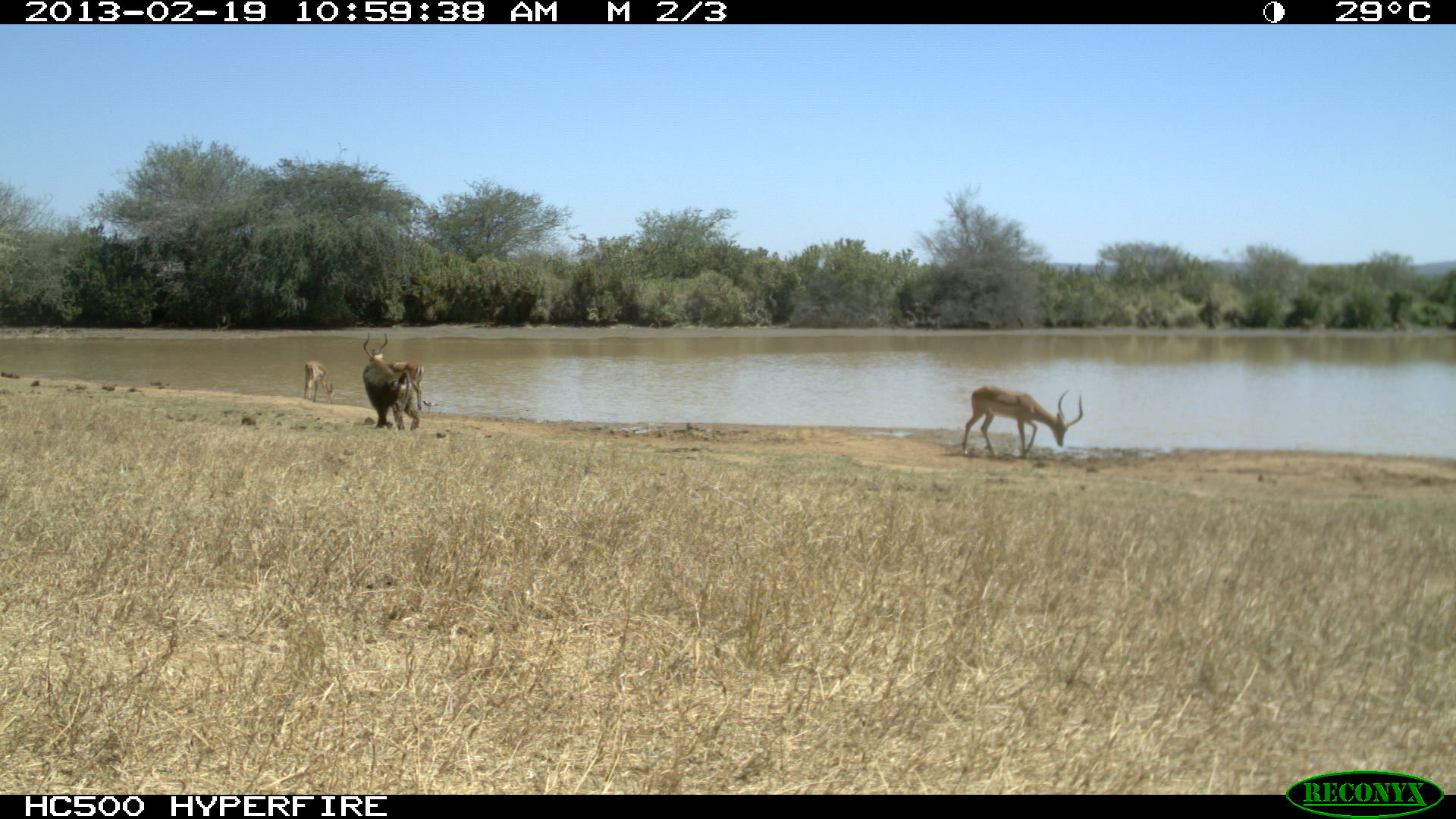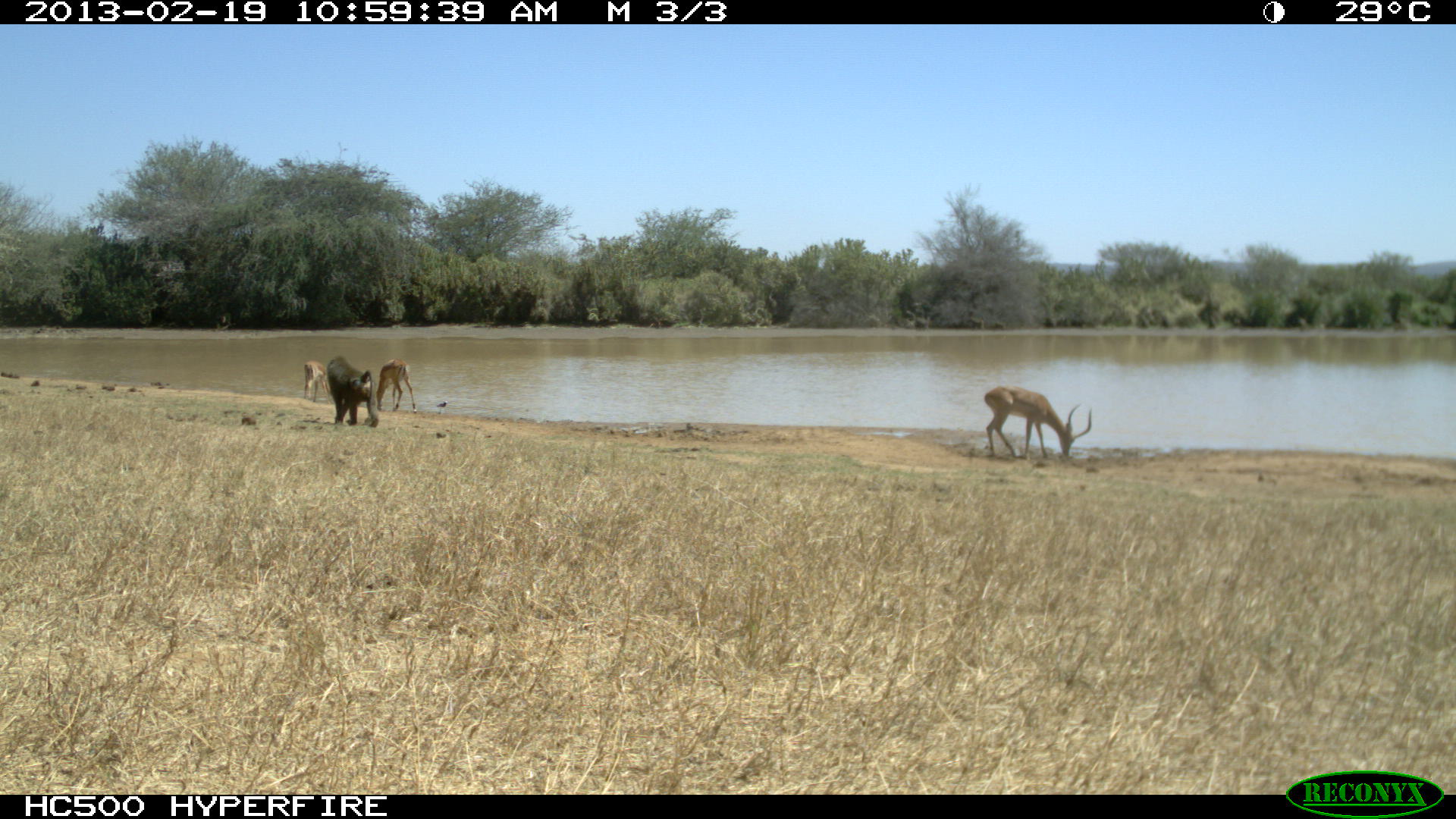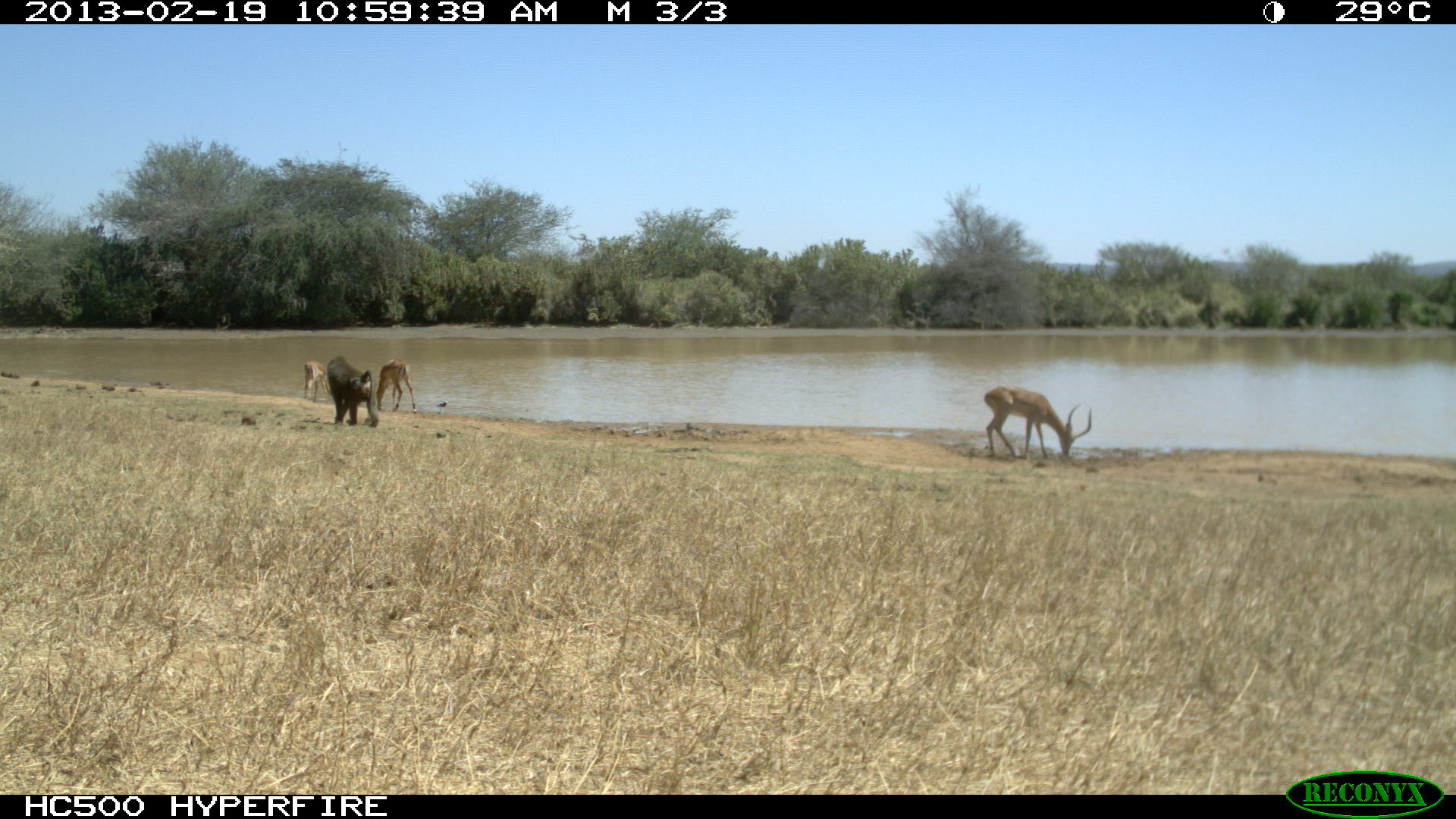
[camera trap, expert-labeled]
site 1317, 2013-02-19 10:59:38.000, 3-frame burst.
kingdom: Animalia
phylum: Chordata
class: Mammalia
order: Artiodactyla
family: Bovidae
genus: Aepyceros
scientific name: Aepyceros melampus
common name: impala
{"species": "Aepyceros melampus (impala)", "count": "3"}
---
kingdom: Animalia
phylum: Chordata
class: Mammalia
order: Primates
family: Cercopithecidae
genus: Papio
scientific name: Papio anubis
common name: olive baboon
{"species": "Papio anubis (olive baboon)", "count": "1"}